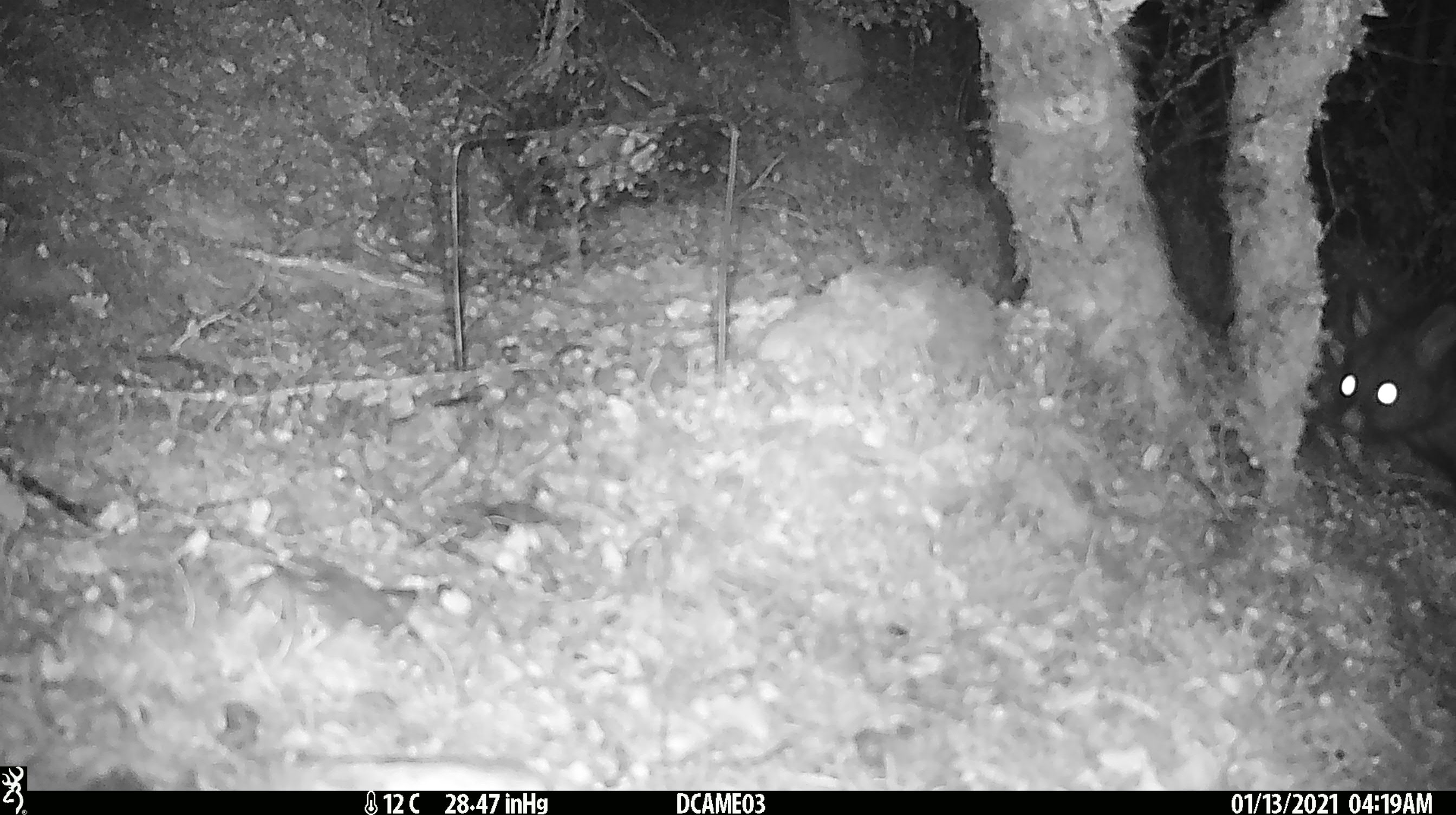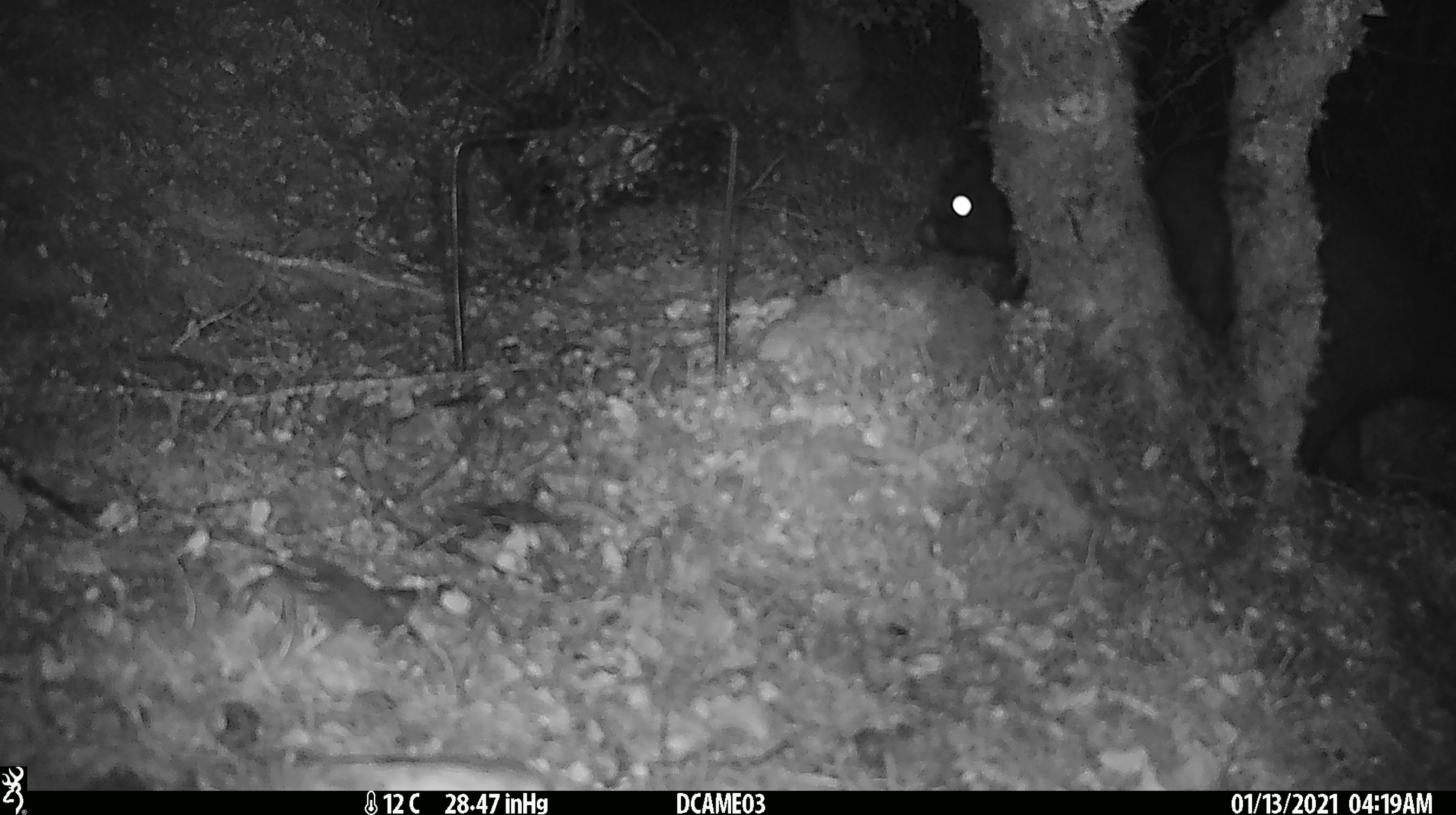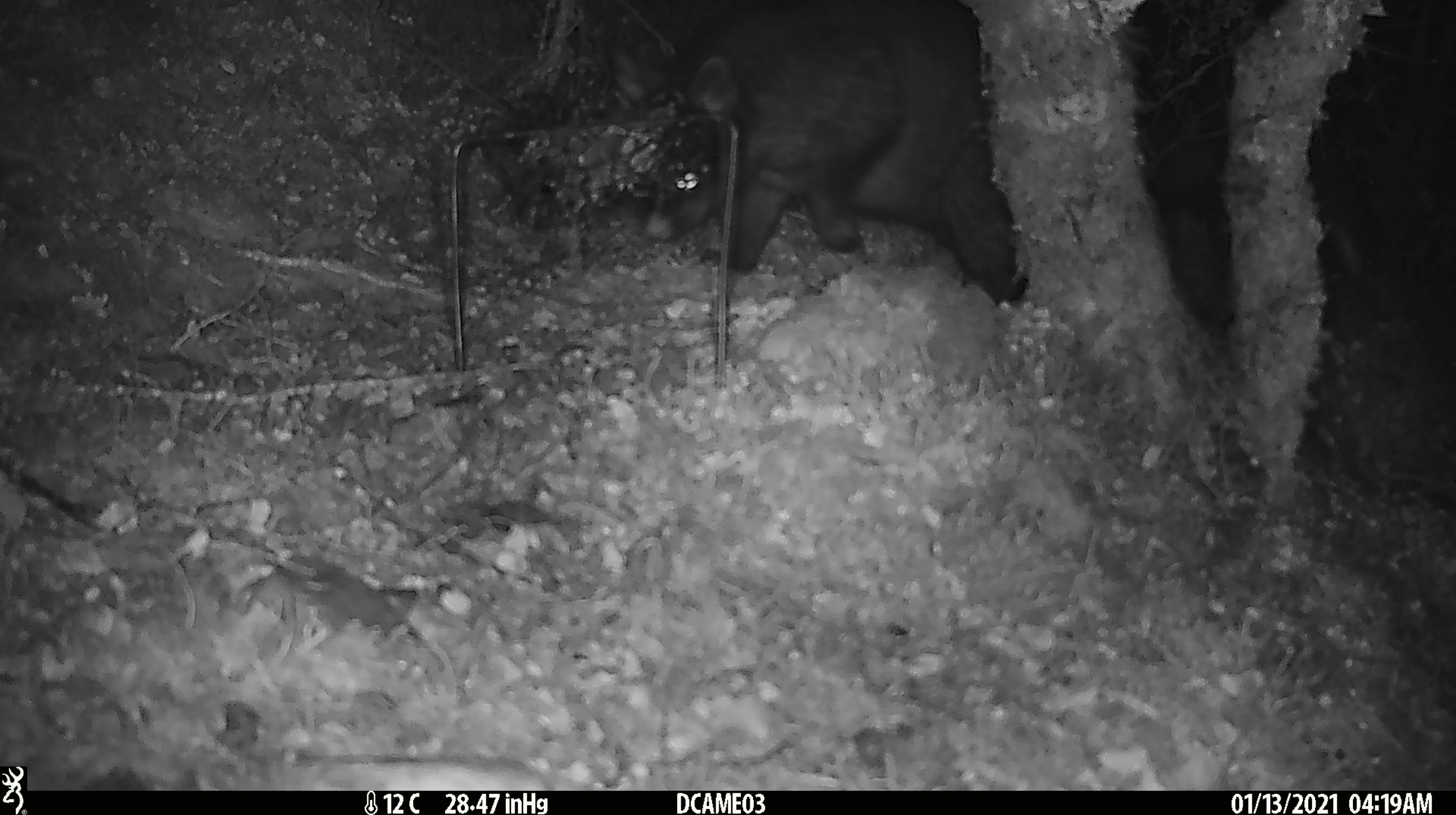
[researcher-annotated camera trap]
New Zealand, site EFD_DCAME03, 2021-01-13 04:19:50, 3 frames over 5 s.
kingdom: Animalia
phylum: Chordata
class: Mammalia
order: Diprotodontia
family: Phalangeridae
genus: Trichosurus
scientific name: Trichosurus vulpecula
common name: common brushtail possum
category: possum